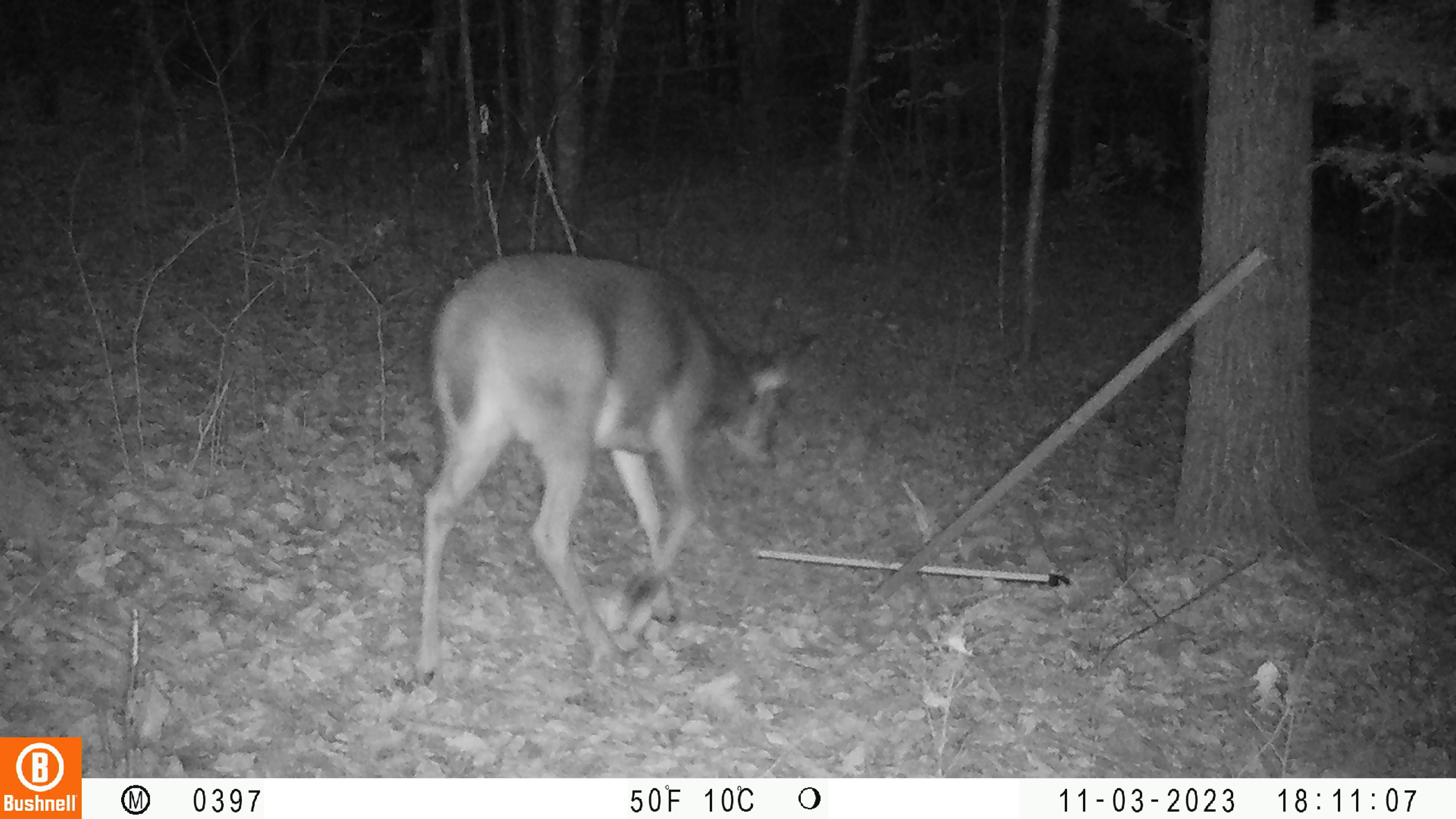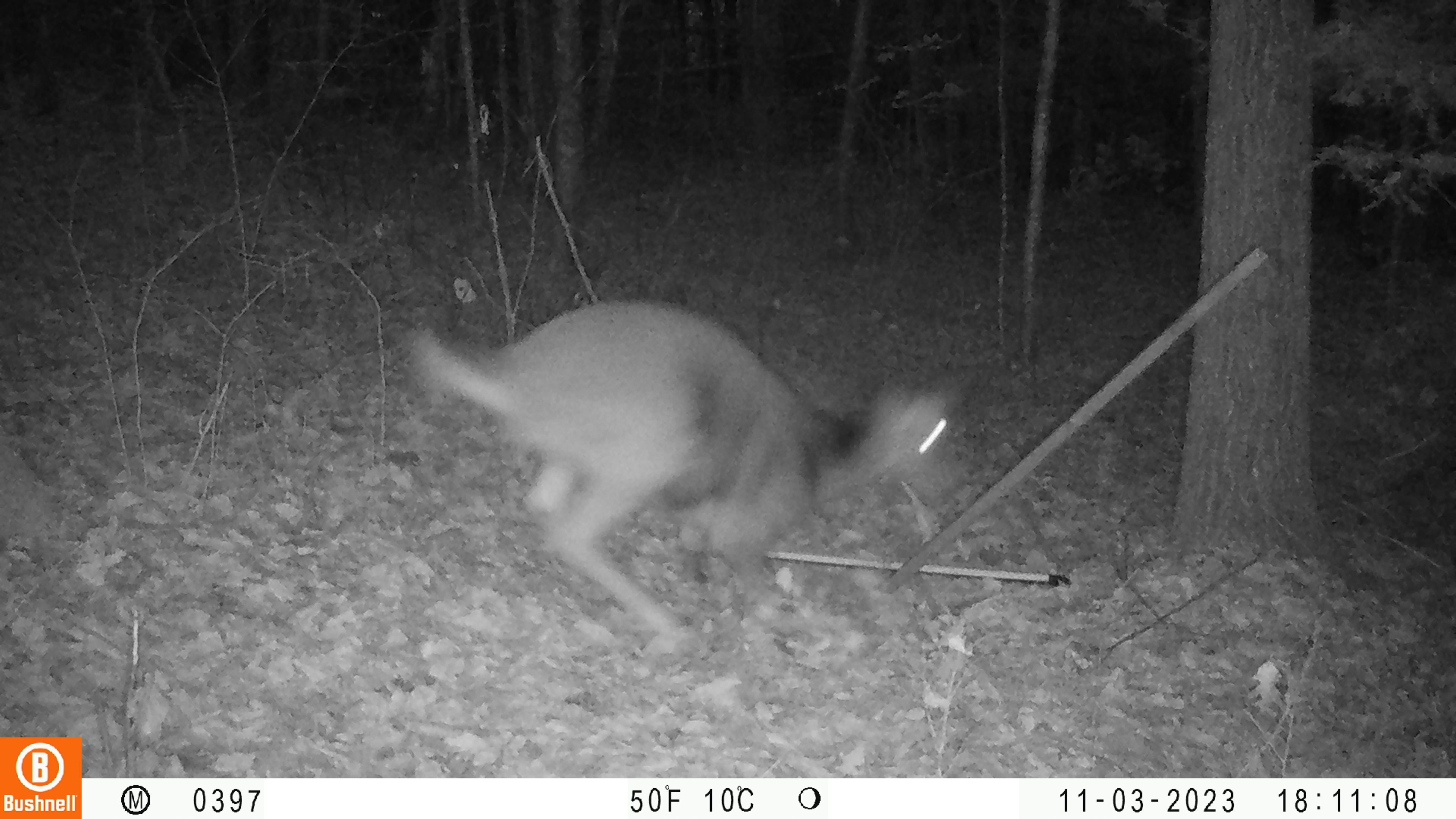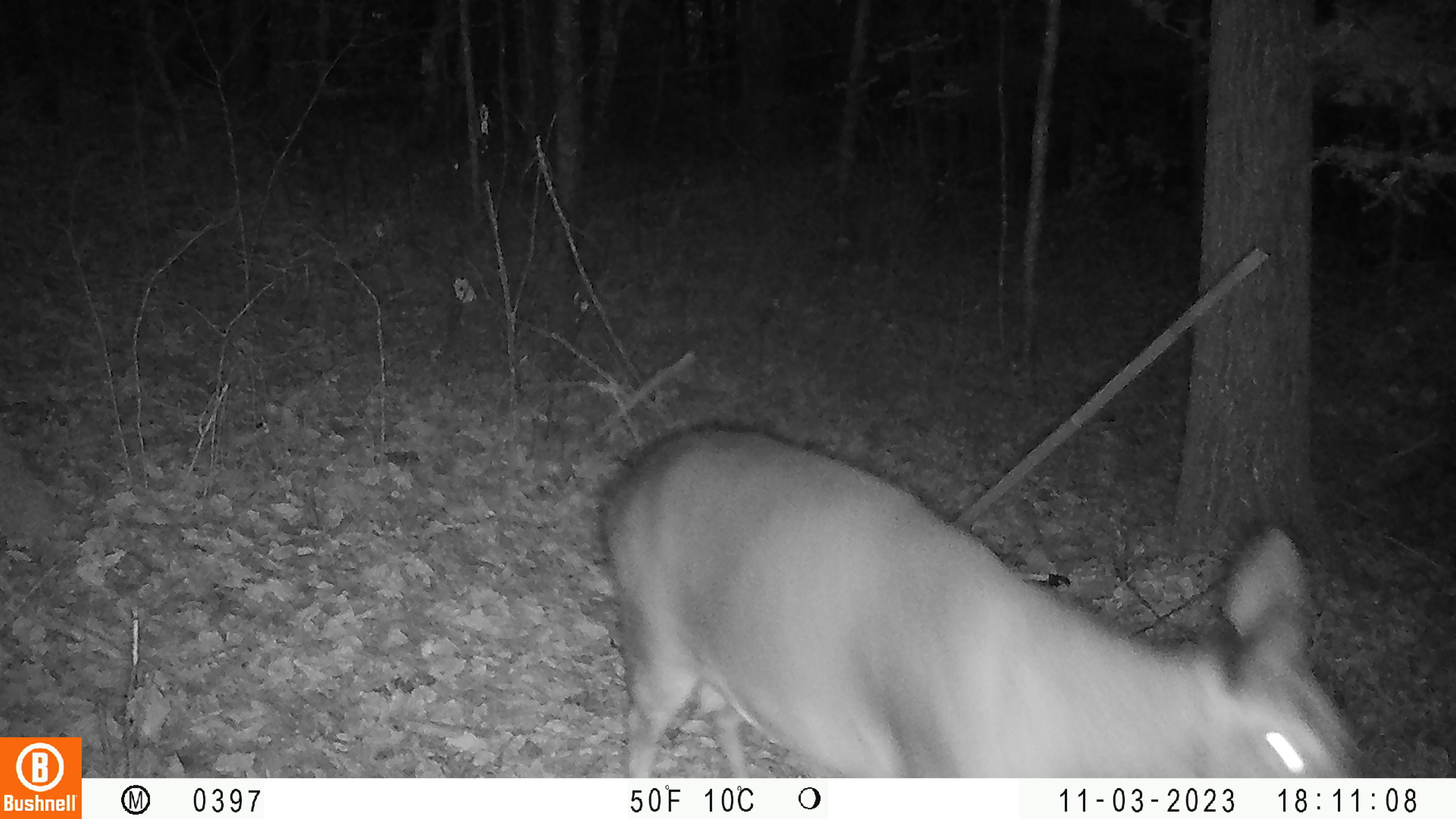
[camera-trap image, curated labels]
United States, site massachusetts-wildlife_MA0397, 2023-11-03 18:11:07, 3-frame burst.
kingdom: Animalia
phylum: Chordata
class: Mammalia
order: Artiodactyla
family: Cervidae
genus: Odocoileus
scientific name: Odocoileus virginianus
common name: white-tailed deer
White-tailed deer (Odocoileus virginianus).